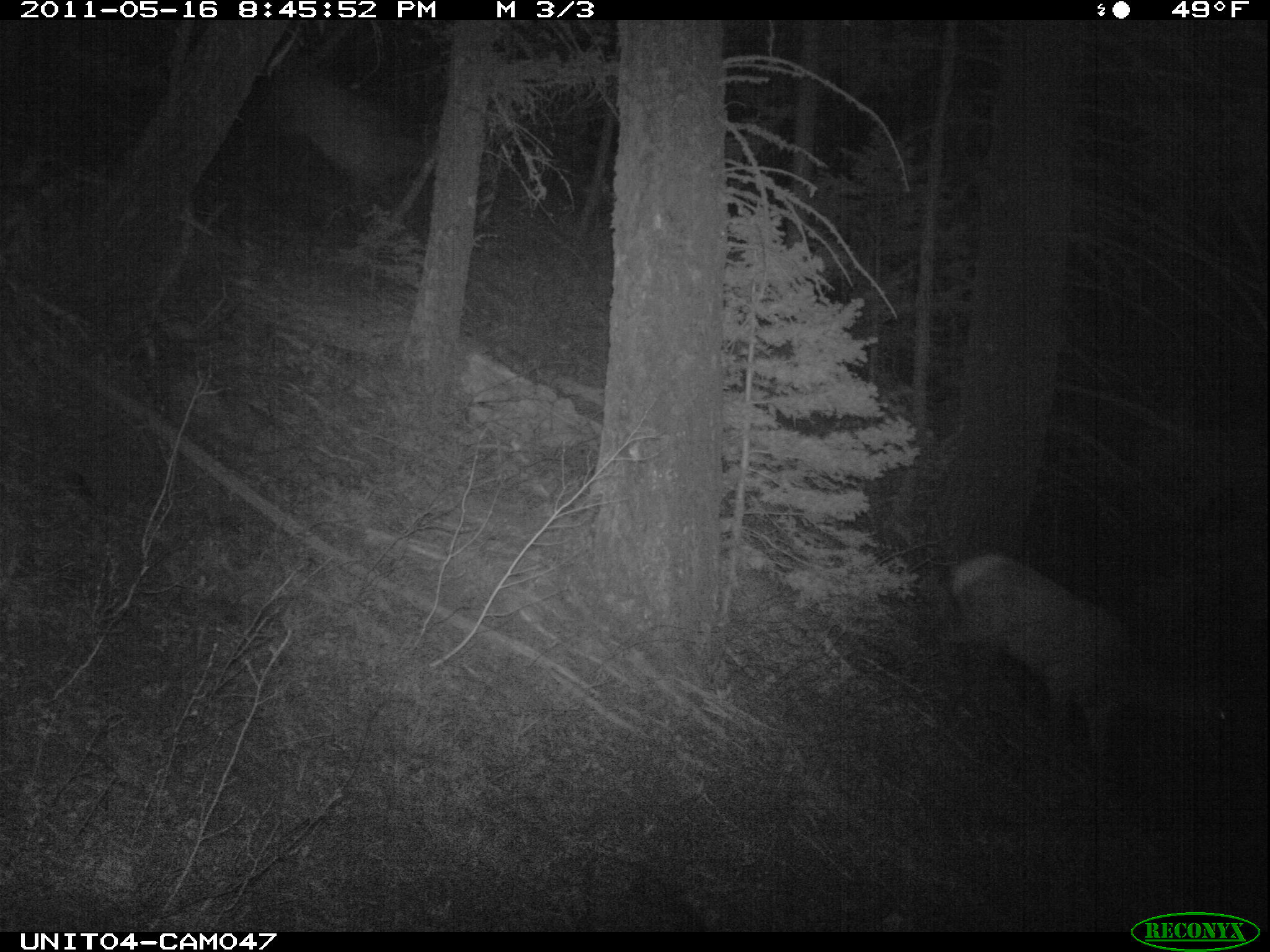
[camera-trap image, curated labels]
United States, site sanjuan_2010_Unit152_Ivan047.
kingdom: Animalia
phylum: Chordata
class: Mammalia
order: Artiodactyla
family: Cervidae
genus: Cervus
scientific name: Cervus elaphus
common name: red deer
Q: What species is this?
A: Cervus elaphus (red deer).